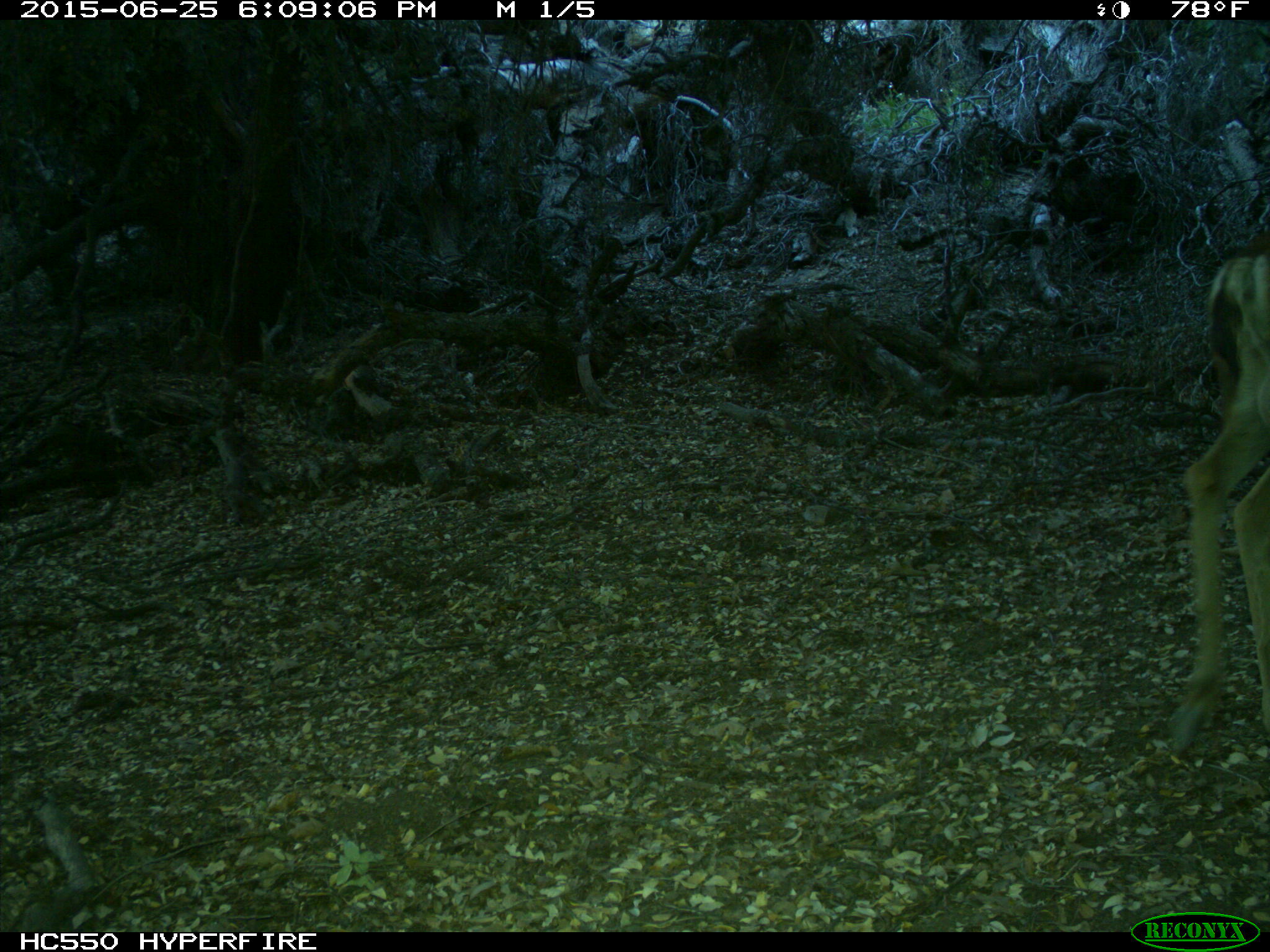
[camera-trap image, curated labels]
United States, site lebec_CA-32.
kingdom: Animalia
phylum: Chordata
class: Mammalia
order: Artiodactyla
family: Cervidae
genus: Odocoileus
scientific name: Odocoileus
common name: deer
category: unidentified deer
Unidentified deer (deer) (Odocoileus).